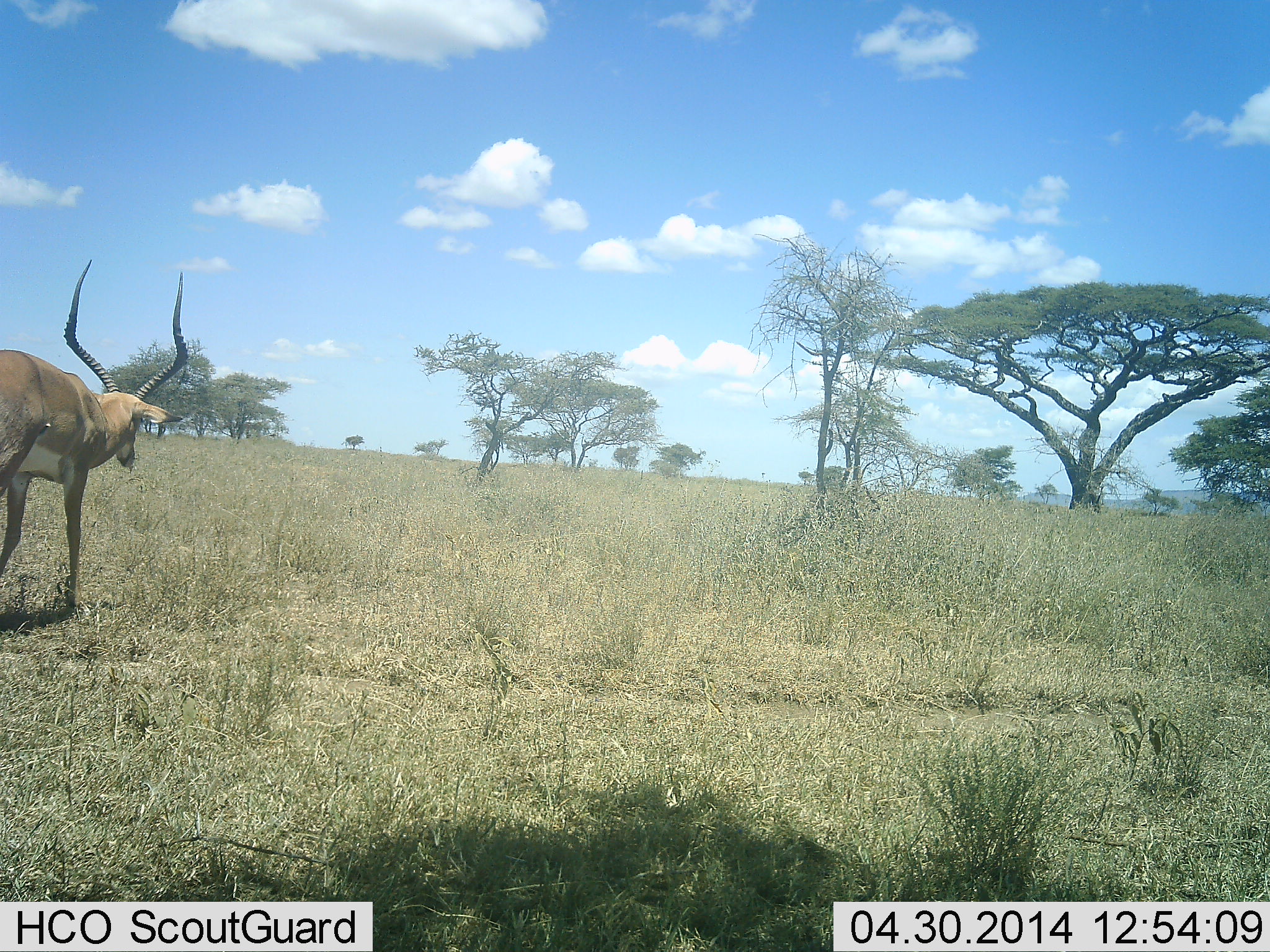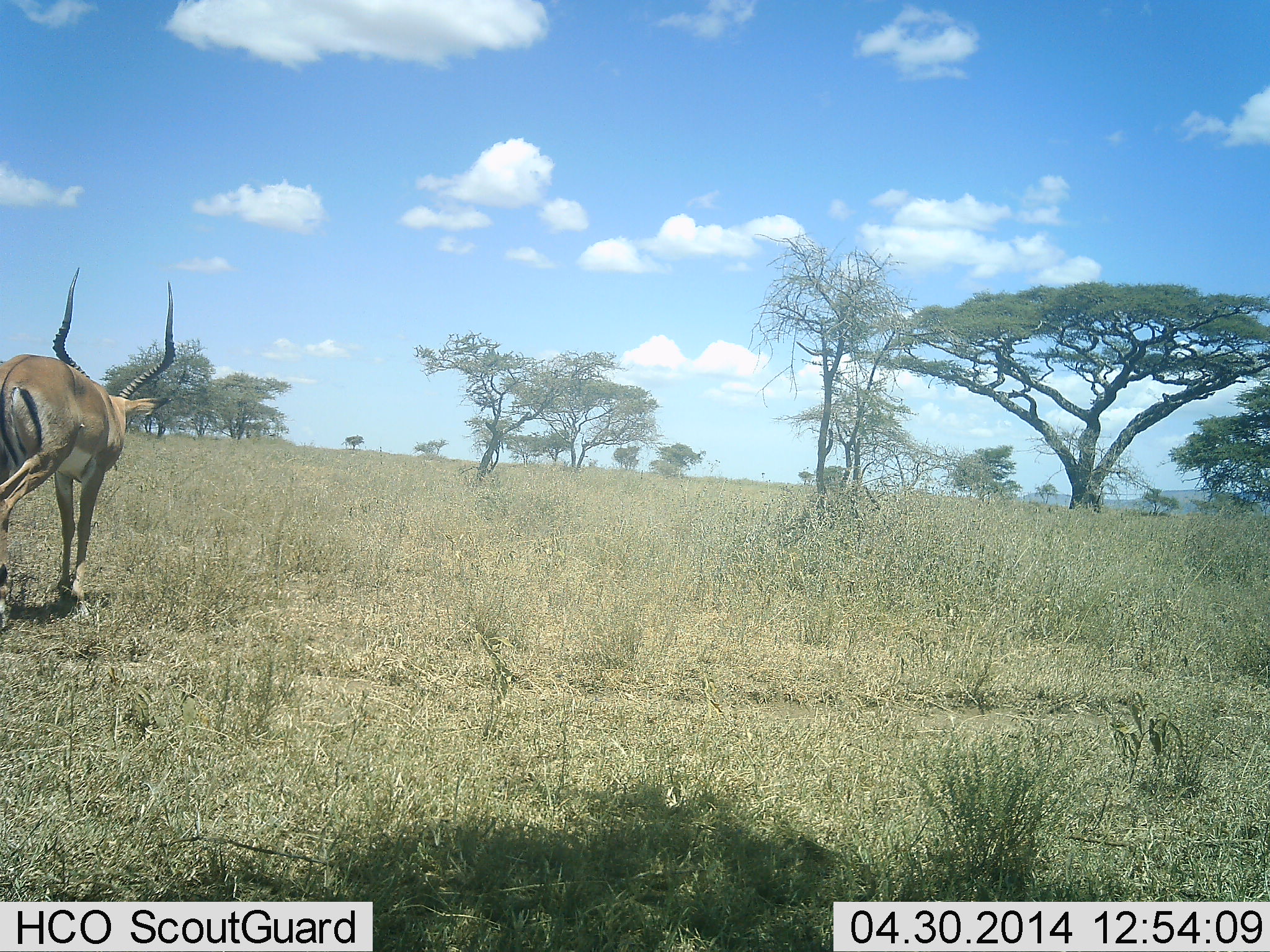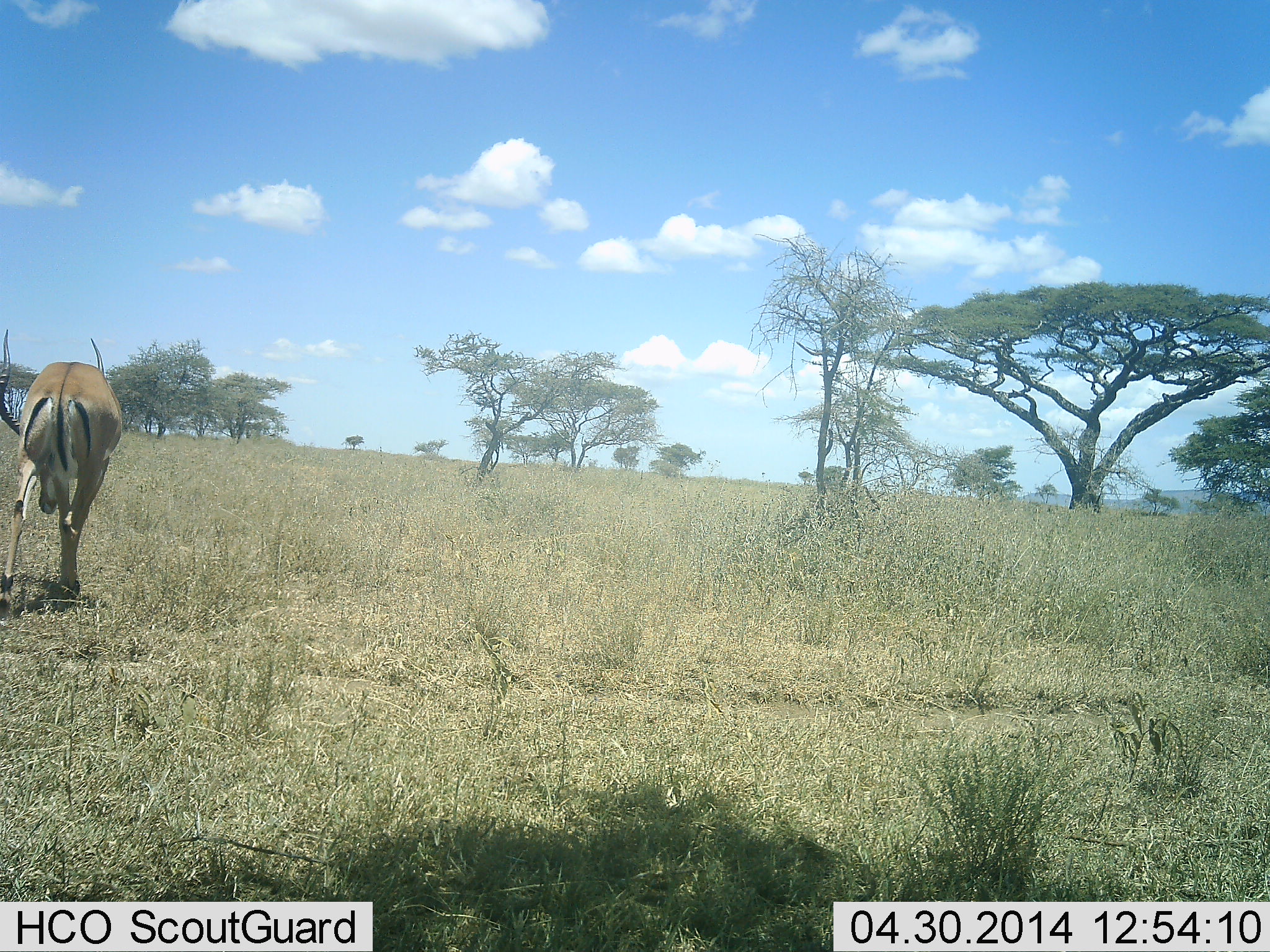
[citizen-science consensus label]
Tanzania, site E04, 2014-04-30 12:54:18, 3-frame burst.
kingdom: Animalia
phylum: Chordata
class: Mammalia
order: Artiodactyla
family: Bovidae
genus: Aepyceros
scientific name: Aepyceros melampus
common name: impala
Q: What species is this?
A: Impala (Aepyceros melampus).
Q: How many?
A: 1.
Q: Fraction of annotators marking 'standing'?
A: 10%.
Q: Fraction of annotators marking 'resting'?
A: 0%.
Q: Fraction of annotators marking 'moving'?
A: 90%.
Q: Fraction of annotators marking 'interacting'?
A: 0%.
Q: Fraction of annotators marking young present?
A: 0%.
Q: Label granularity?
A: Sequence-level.